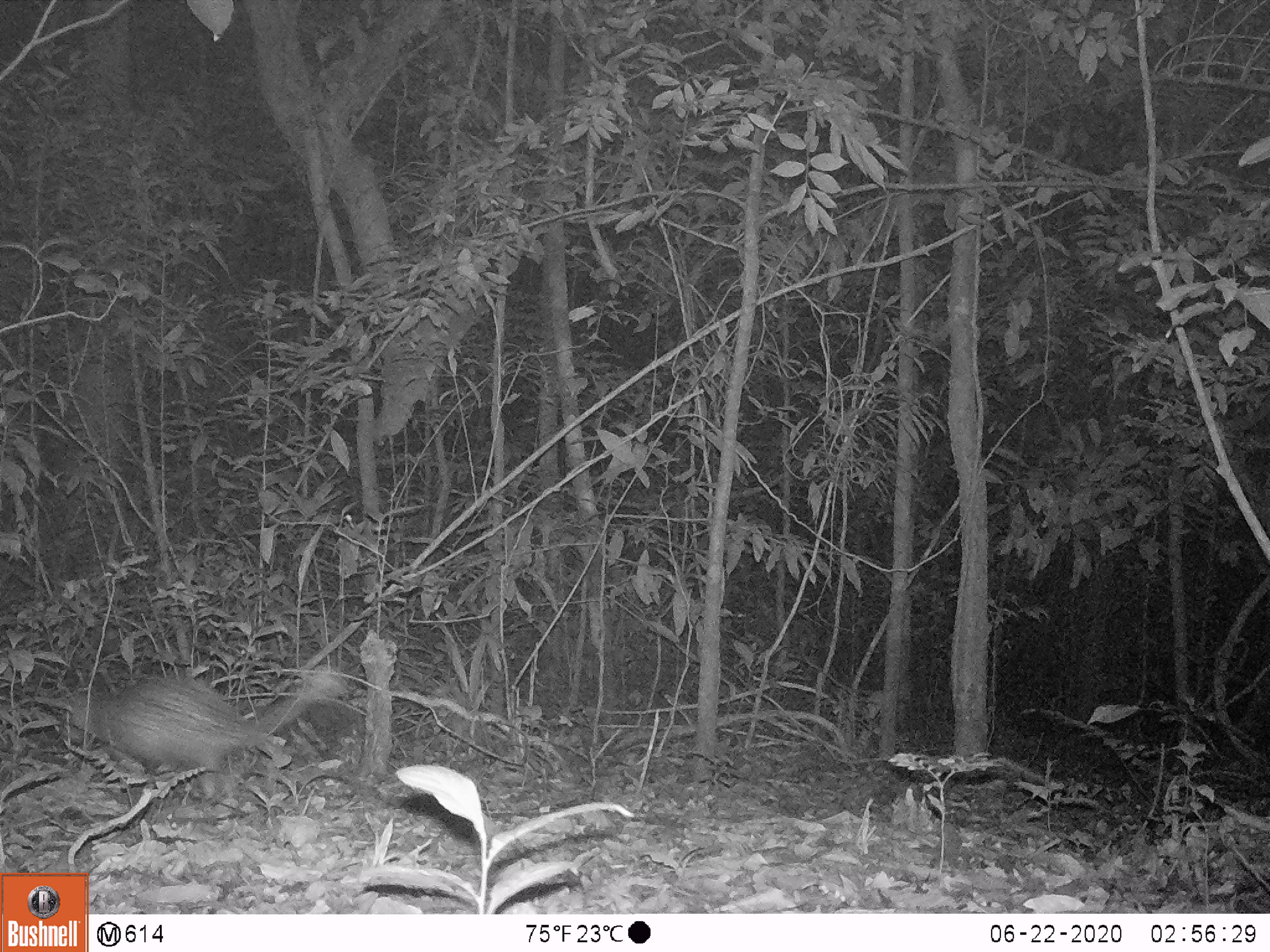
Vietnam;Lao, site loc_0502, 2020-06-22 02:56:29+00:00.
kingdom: Animalia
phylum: Chordata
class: Mammalia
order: Rodentia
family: Hystricidae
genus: Atherurus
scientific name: Atherurus macrourus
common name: asiatic brush-tailed porcupine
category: asiatic brush tailed porcupine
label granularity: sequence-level